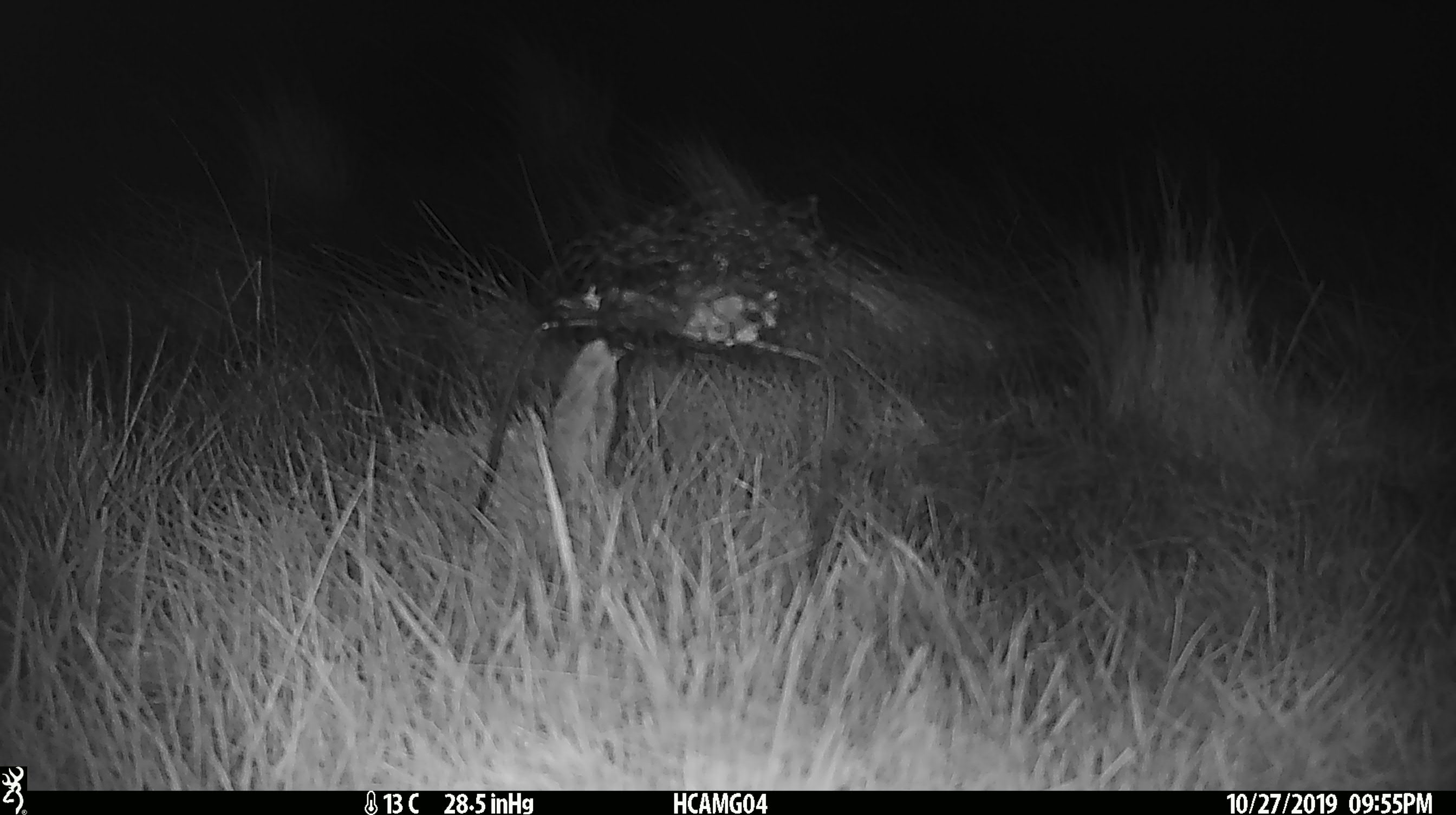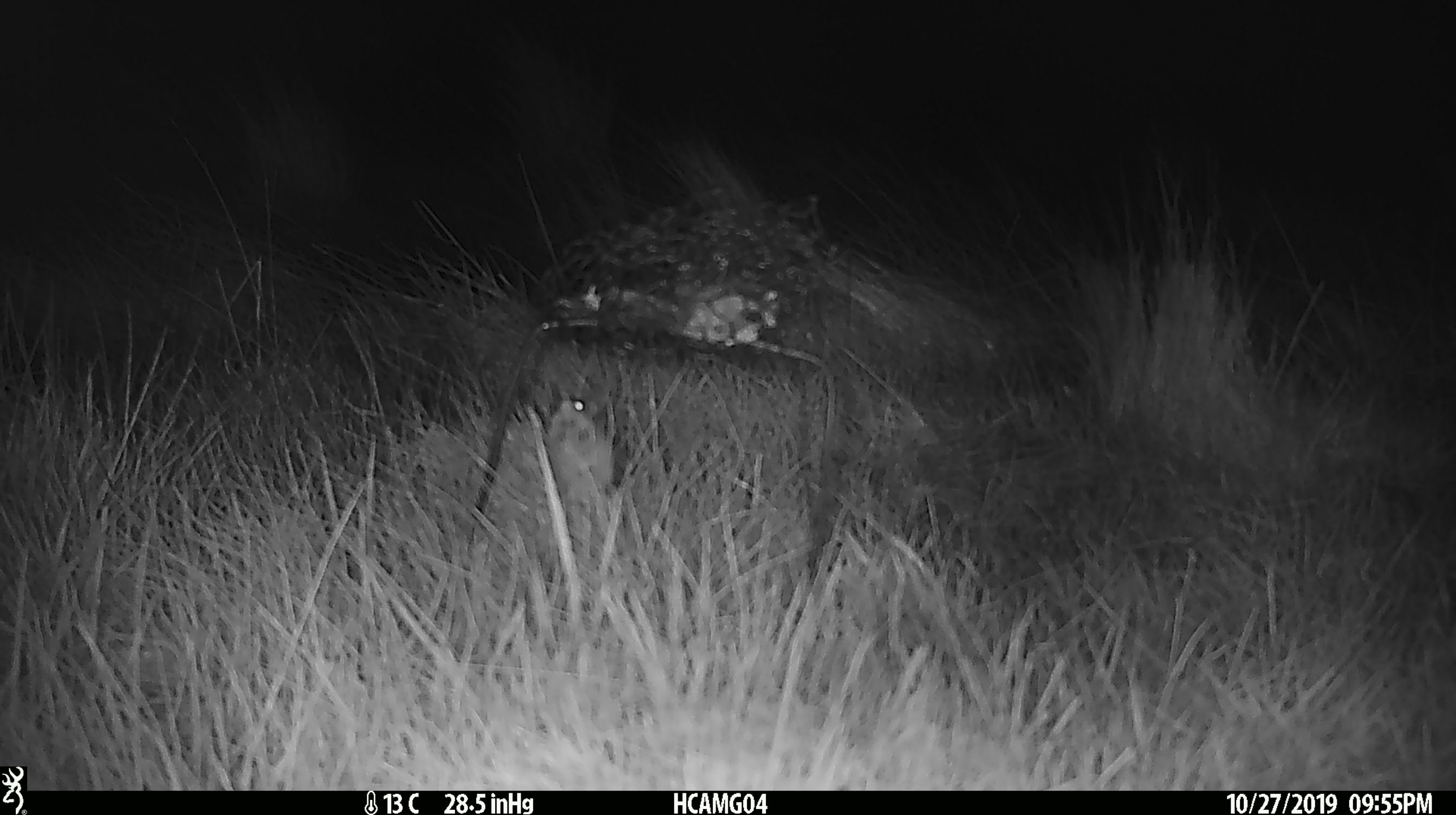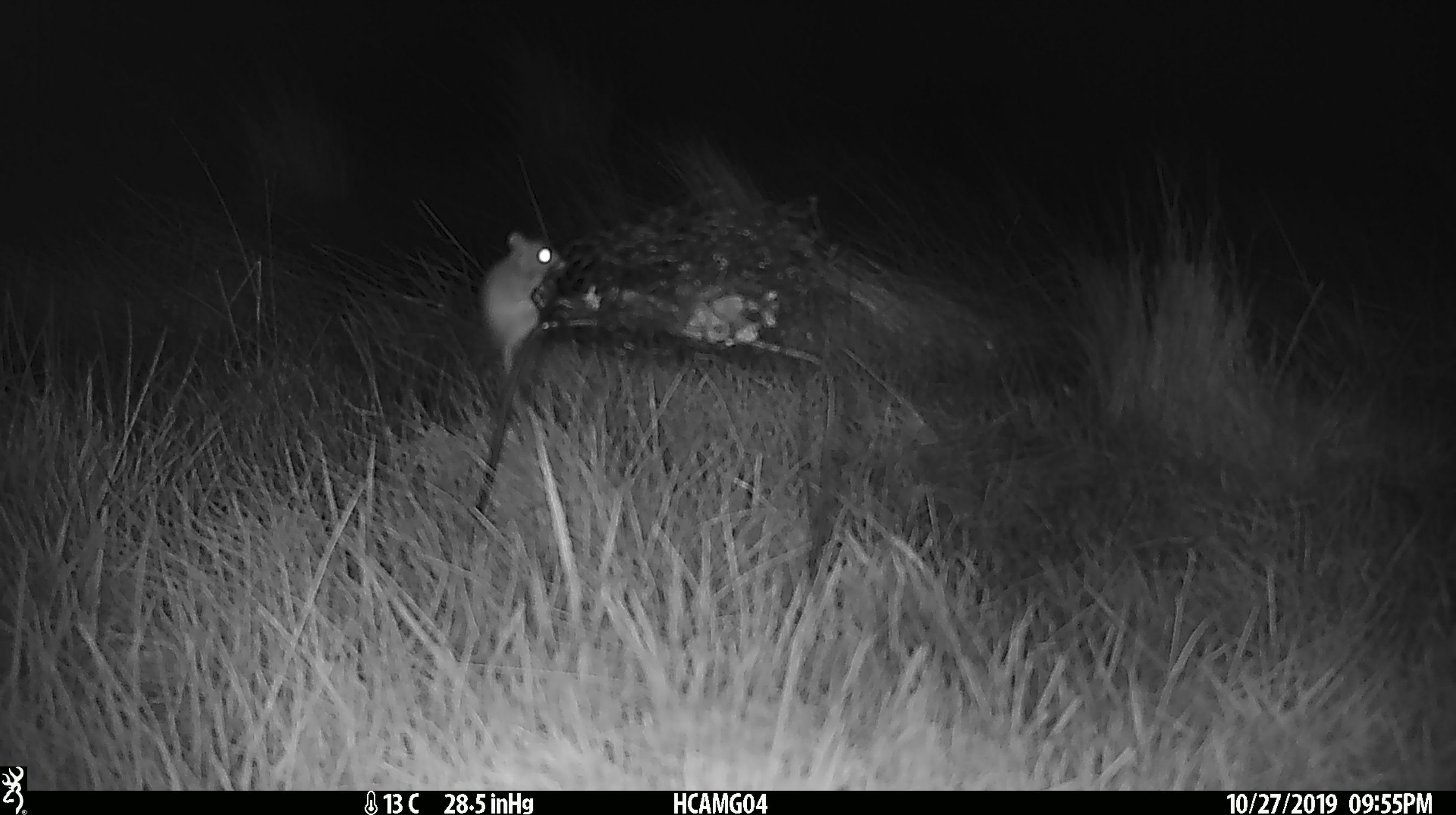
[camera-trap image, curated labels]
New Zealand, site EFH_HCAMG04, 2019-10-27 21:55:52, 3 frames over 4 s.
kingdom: Animalia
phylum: Chordata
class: Mammalia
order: Rodentia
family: Muridae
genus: Mus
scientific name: Mus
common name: mouse